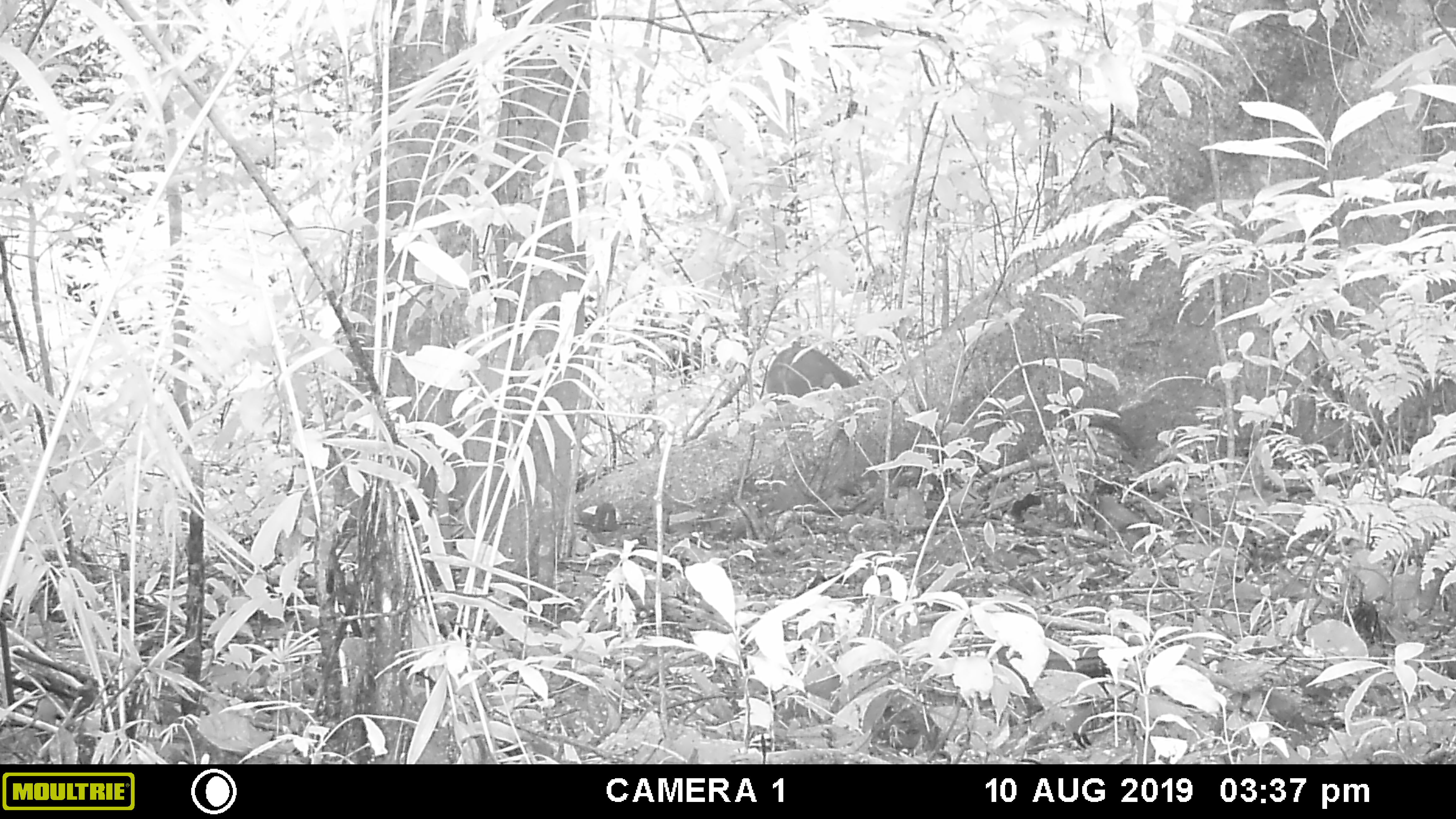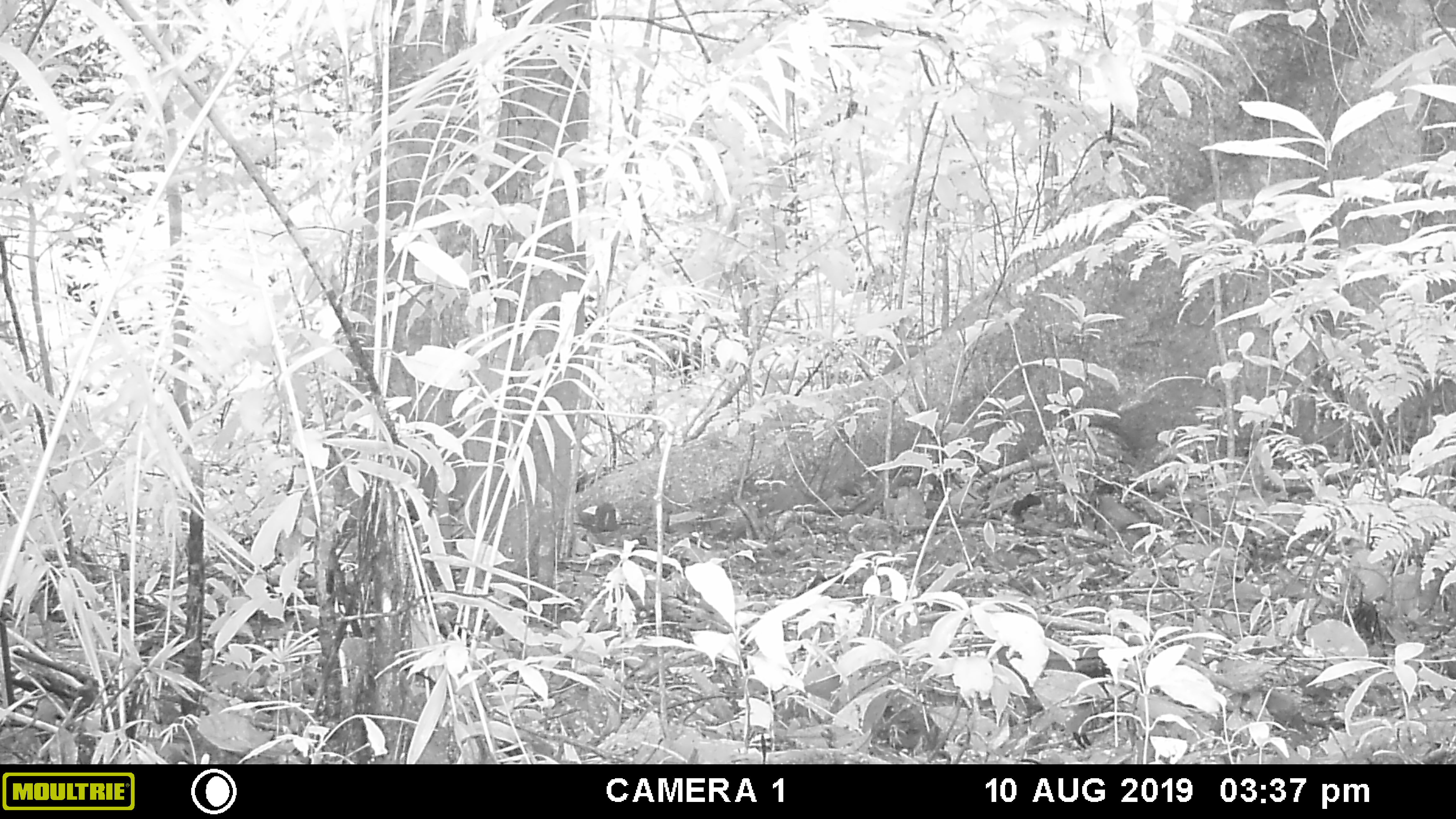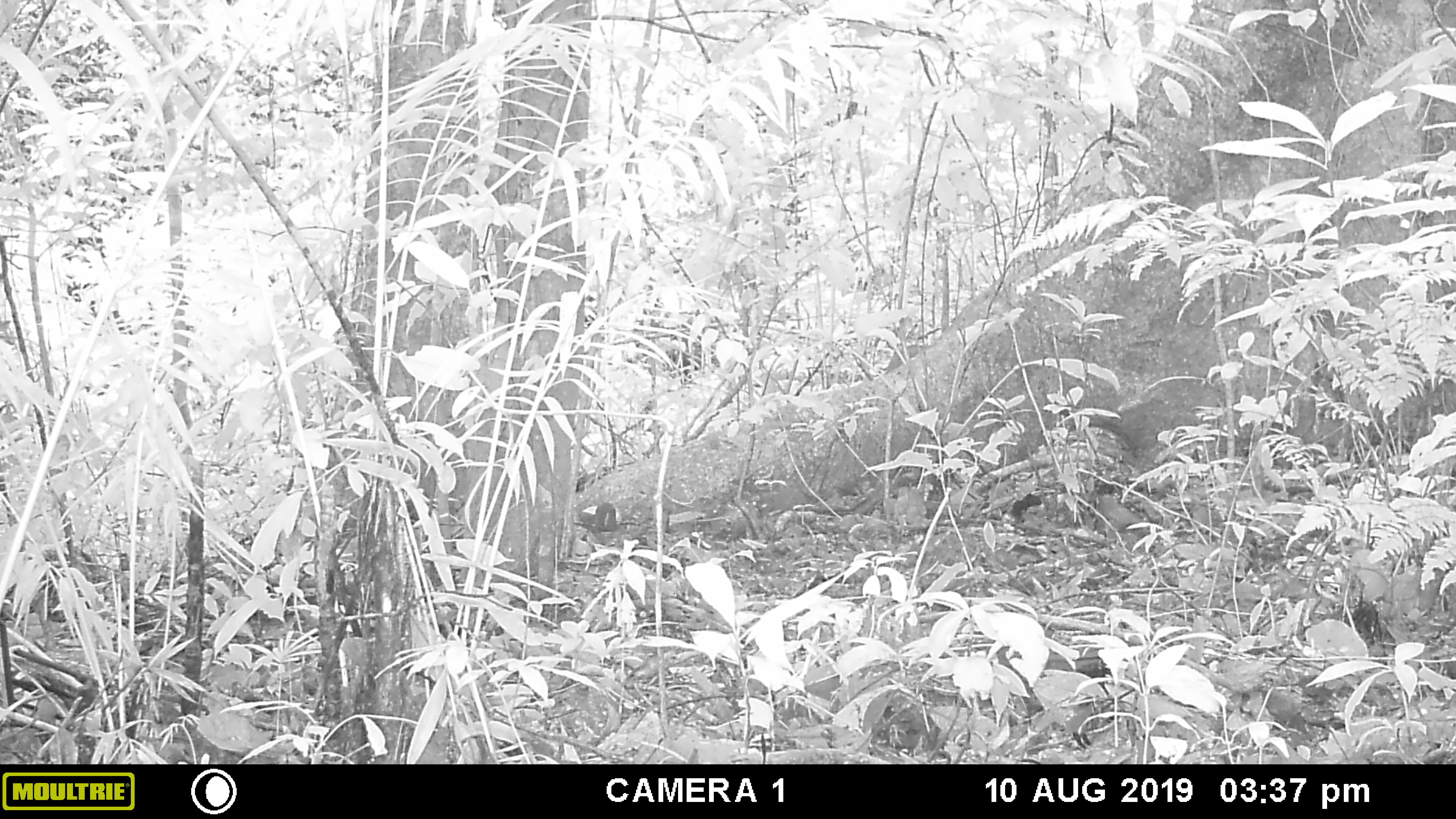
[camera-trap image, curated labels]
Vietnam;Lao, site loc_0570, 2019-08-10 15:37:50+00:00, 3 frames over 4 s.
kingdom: Animalia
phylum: Chordata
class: Mammalia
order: Artiodactyla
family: Suidae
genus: Sus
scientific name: Sus scrofa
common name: eurasian wild pig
Eurasian wild pig (Sus scrofa). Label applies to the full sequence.